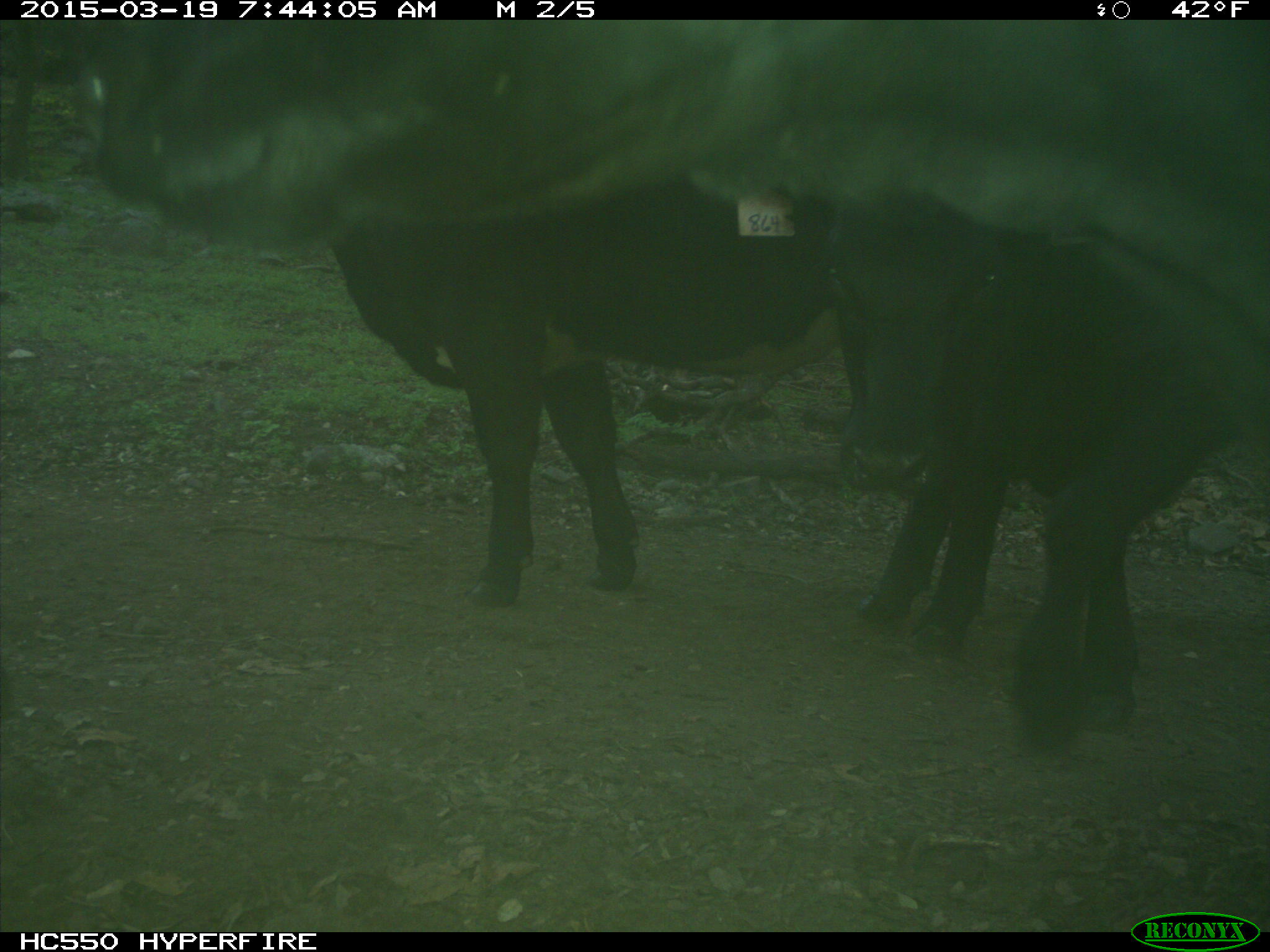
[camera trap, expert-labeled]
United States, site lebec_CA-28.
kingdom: Animalia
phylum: Chordata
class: Mammalia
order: Artiodactyla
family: Bovidae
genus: Bos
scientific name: Bos taurus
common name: domestic cow